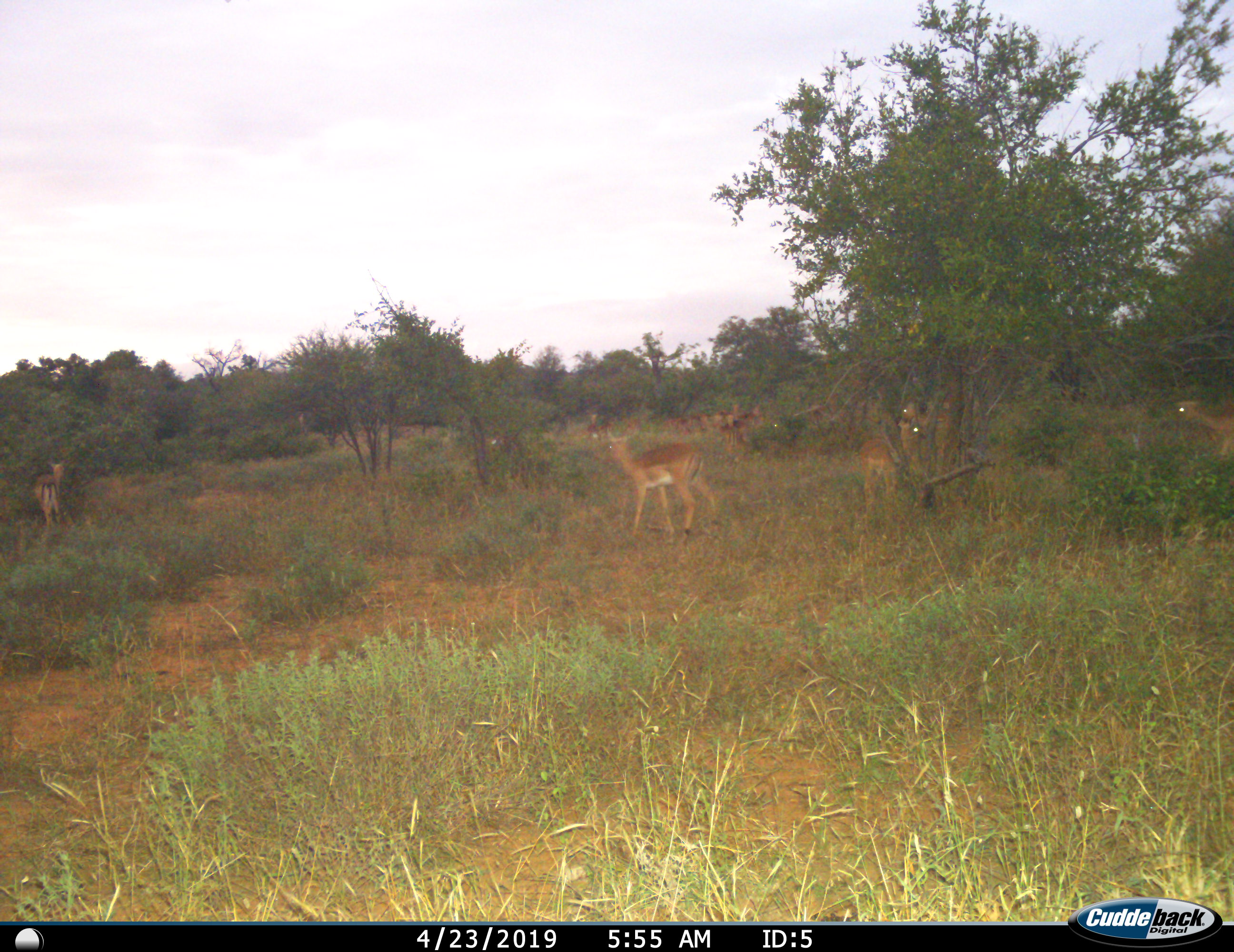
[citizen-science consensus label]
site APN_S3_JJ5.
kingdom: Animalia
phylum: Chordata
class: Mammalia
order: Artiodactyla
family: Bovidae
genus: Aepyceros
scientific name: Aepyceros melampus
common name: impala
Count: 11-50.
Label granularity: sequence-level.